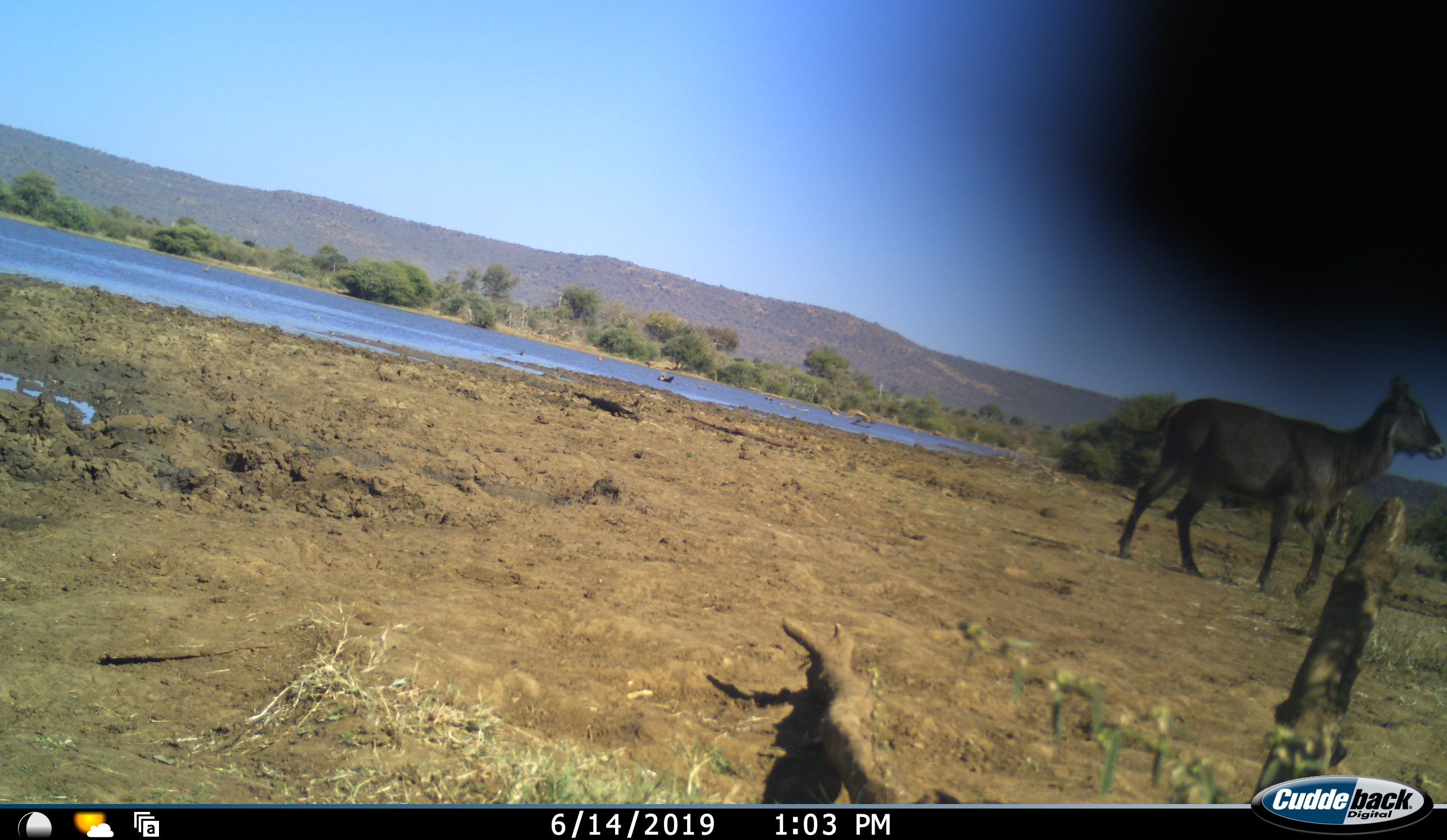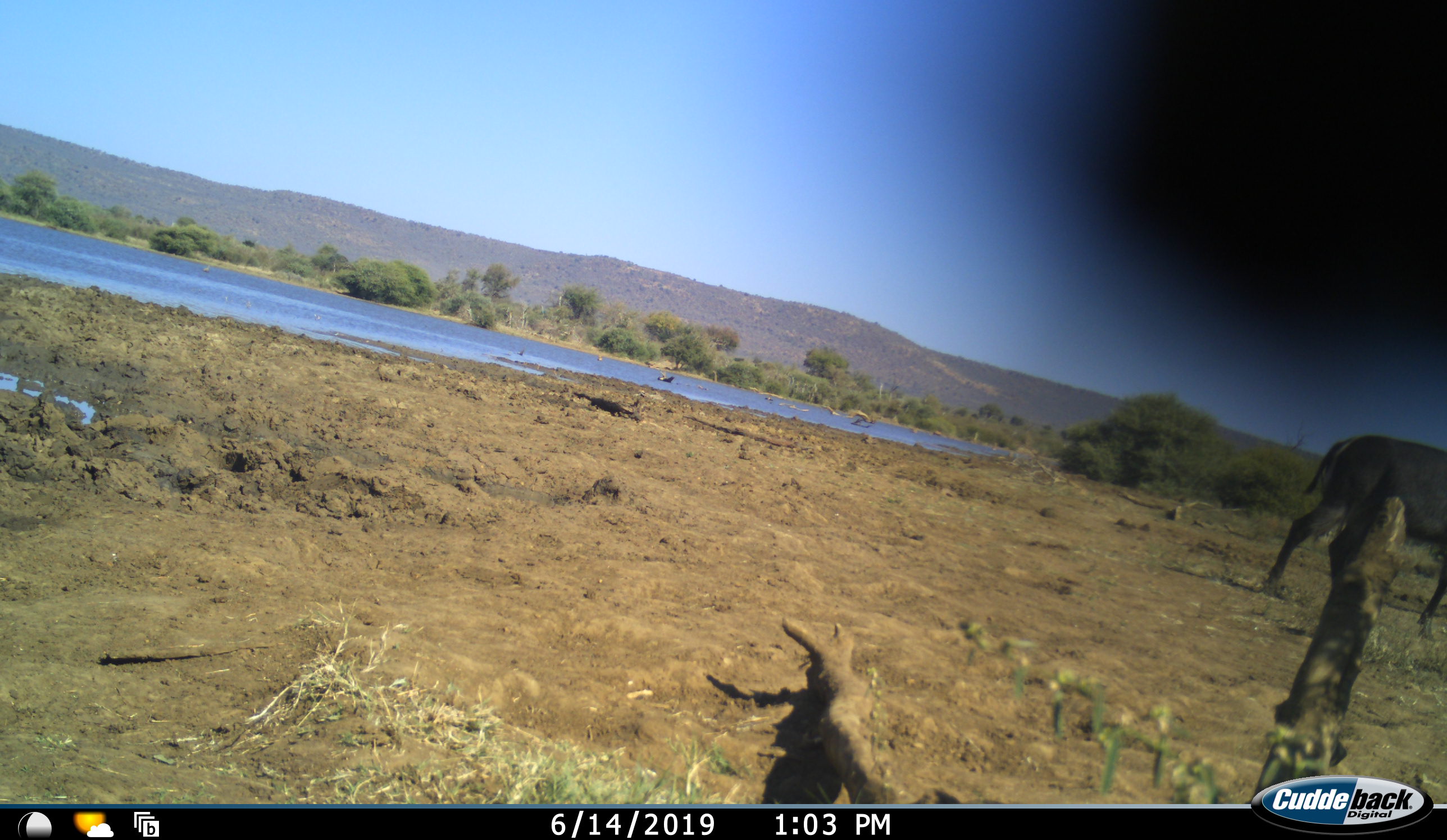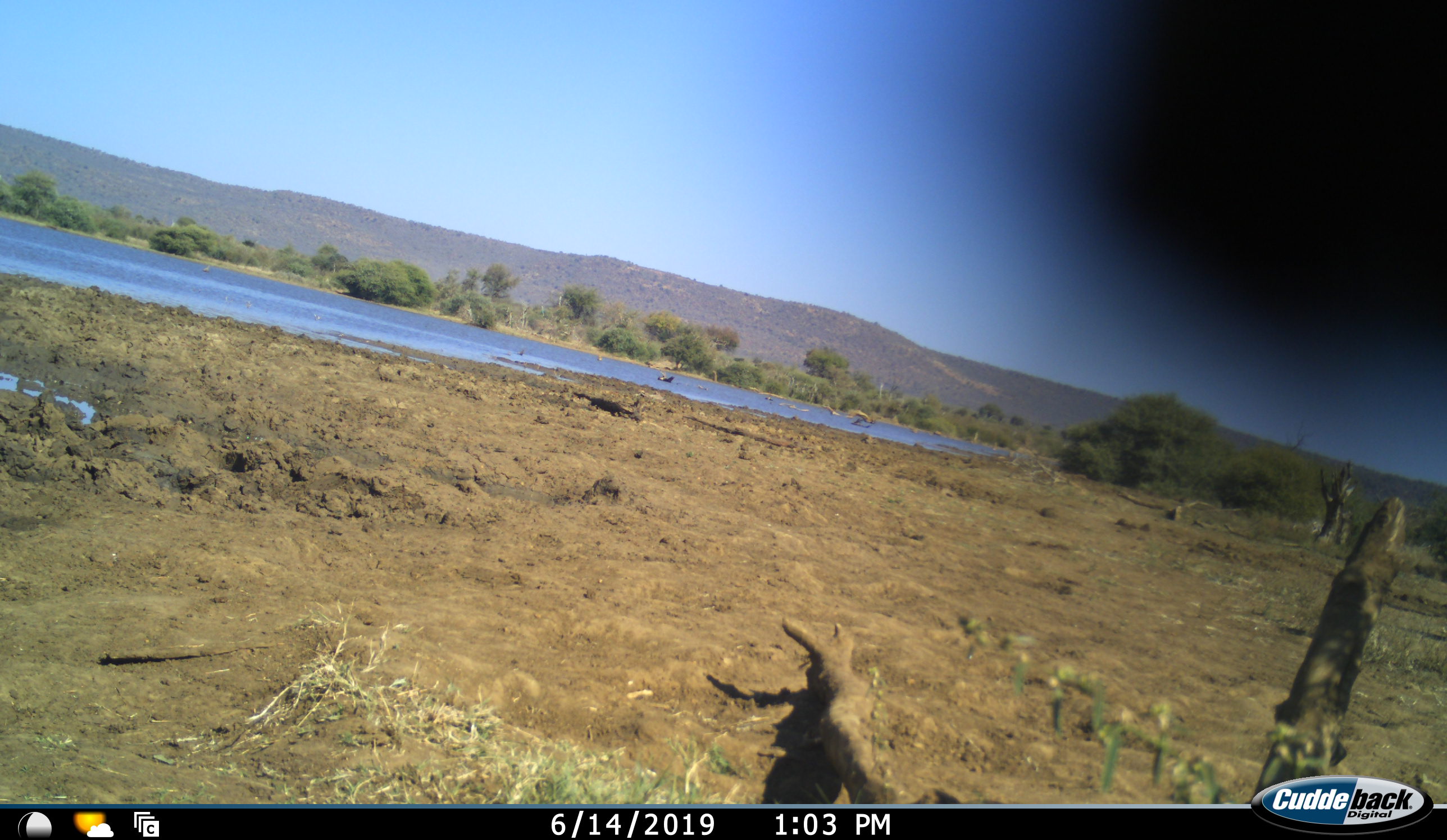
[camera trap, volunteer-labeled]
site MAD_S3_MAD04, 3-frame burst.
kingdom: Animalia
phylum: Chordata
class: Mammalia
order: Artiodactyla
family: Bovidae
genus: Kobus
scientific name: Kobus ellipsiprymnus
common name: waterbuck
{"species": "waterbuck (Kobus ellipsiprymnus)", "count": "1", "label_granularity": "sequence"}